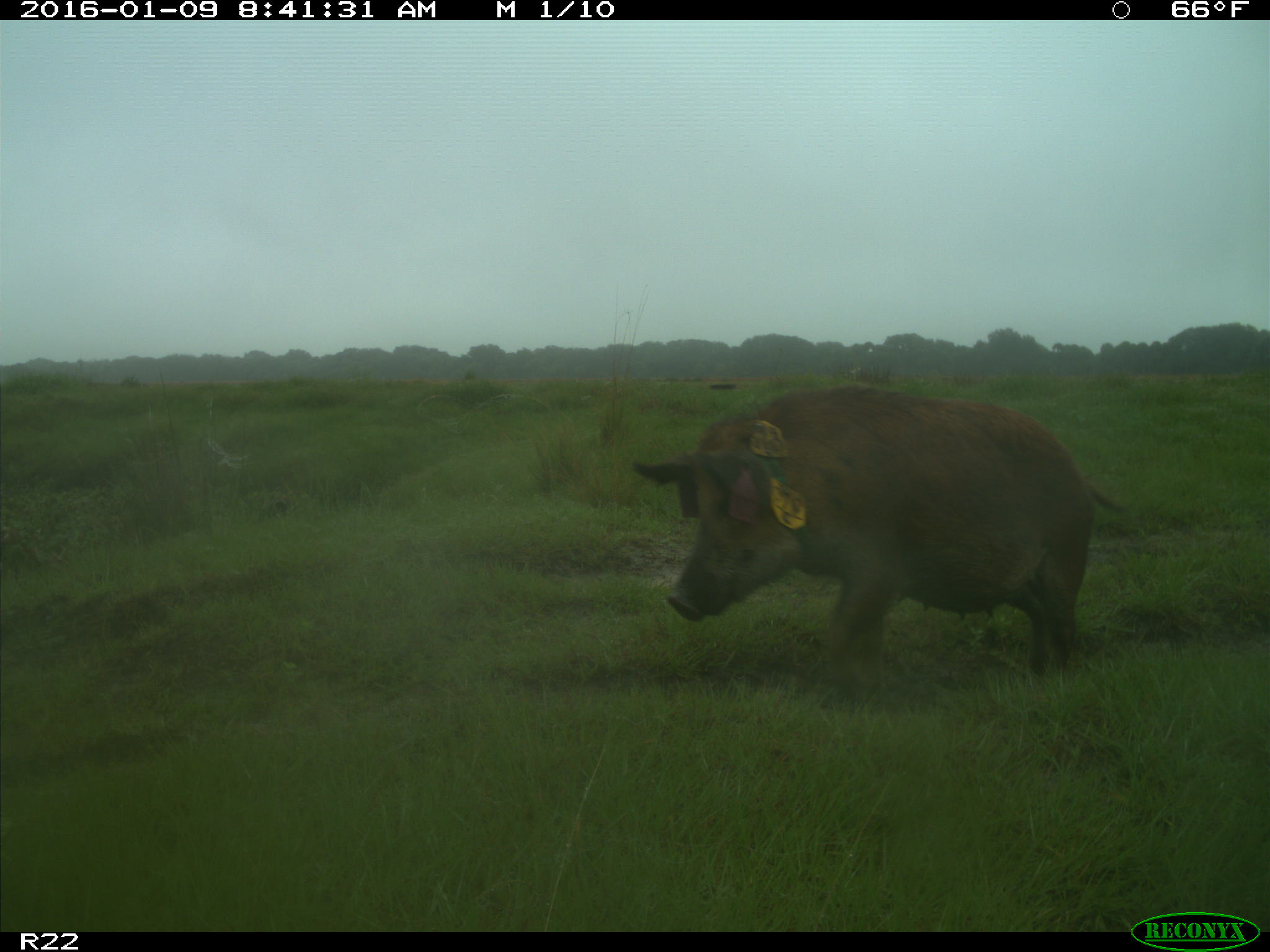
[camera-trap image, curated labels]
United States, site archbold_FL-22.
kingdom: Animalia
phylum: Chordata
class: Mammalia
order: Artiodactyla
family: Suidae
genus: Sus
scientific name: Sus scrofa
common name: wild boar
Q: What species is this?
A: Sus scrofa (wild boar).